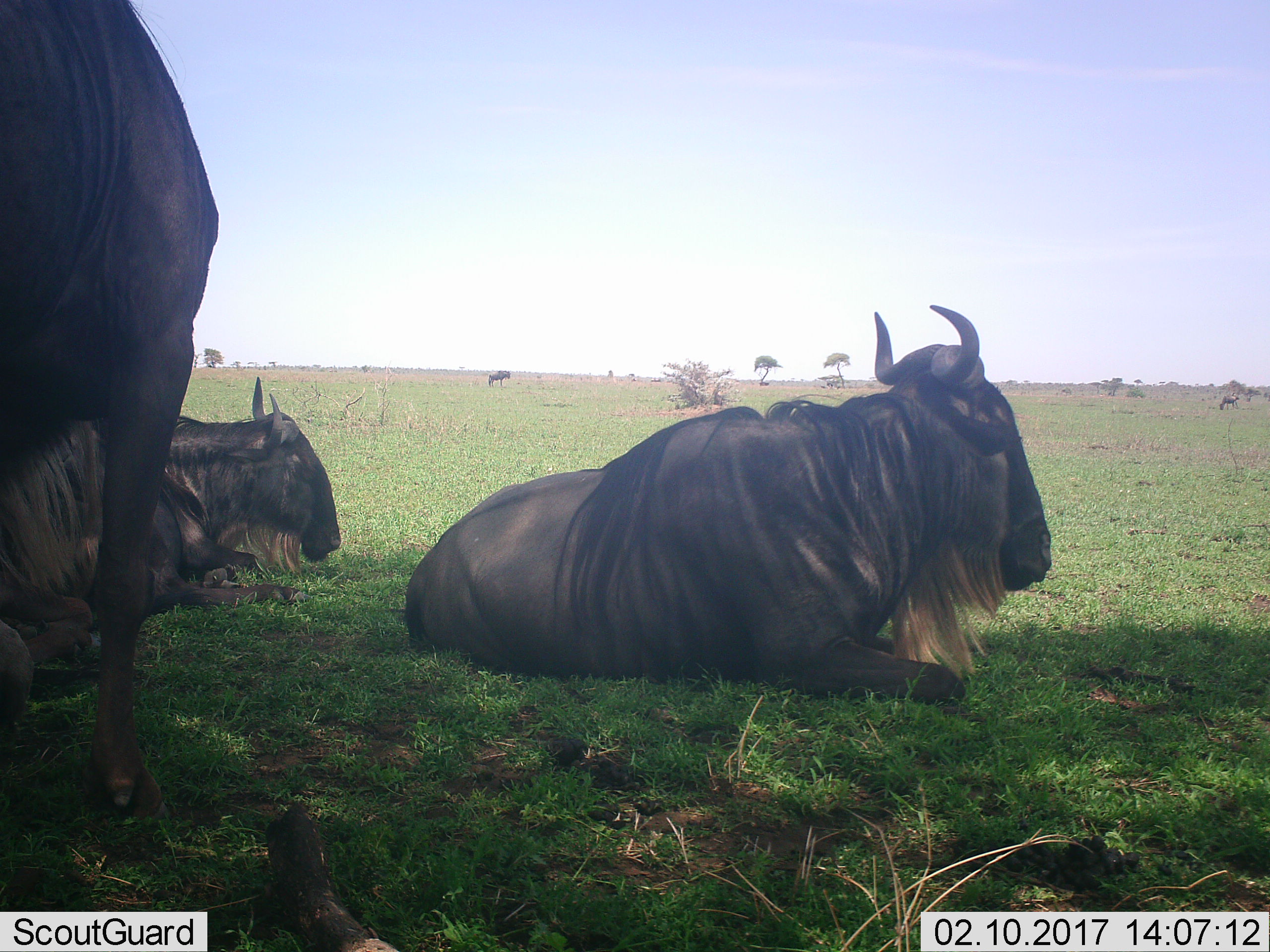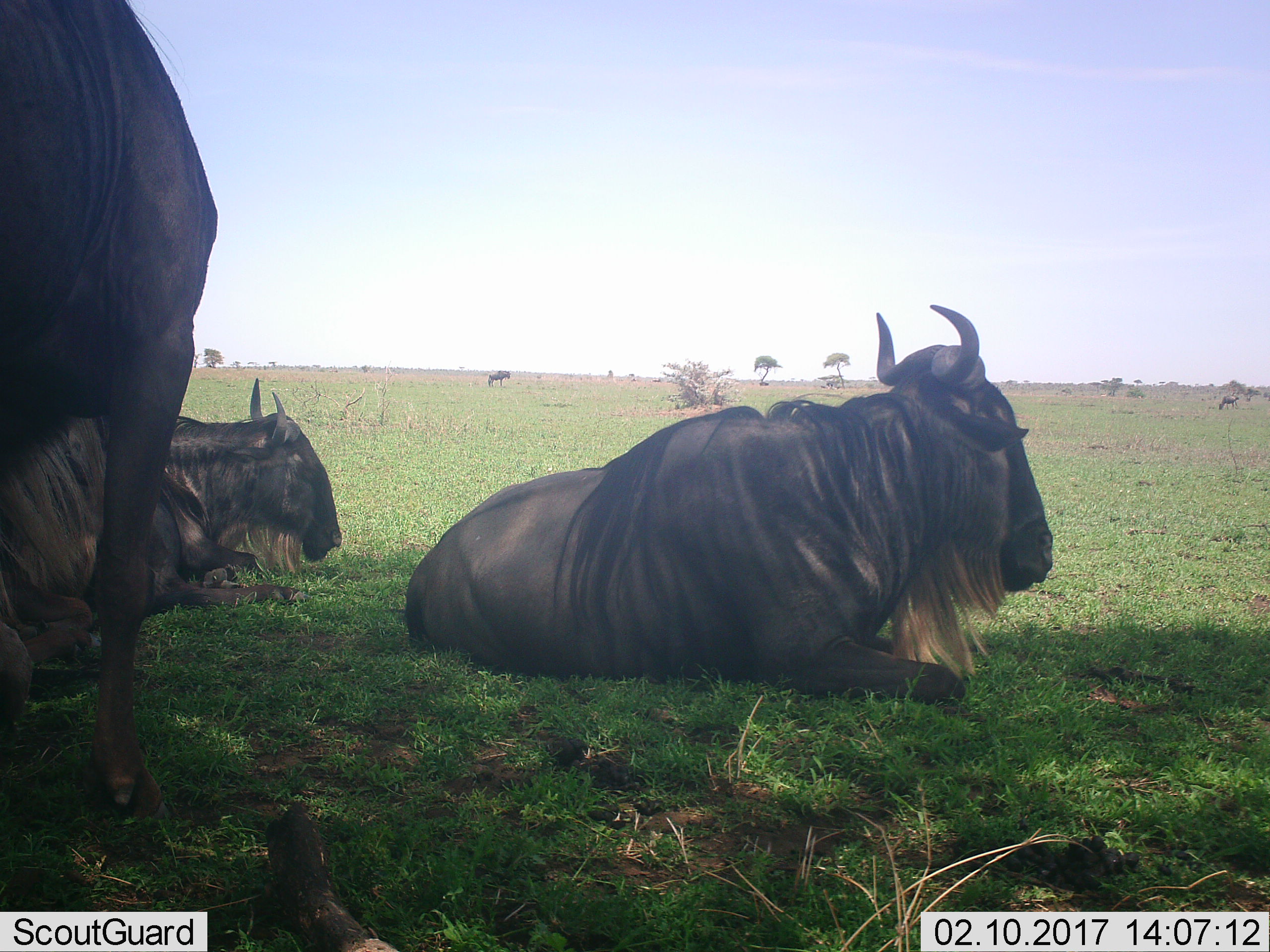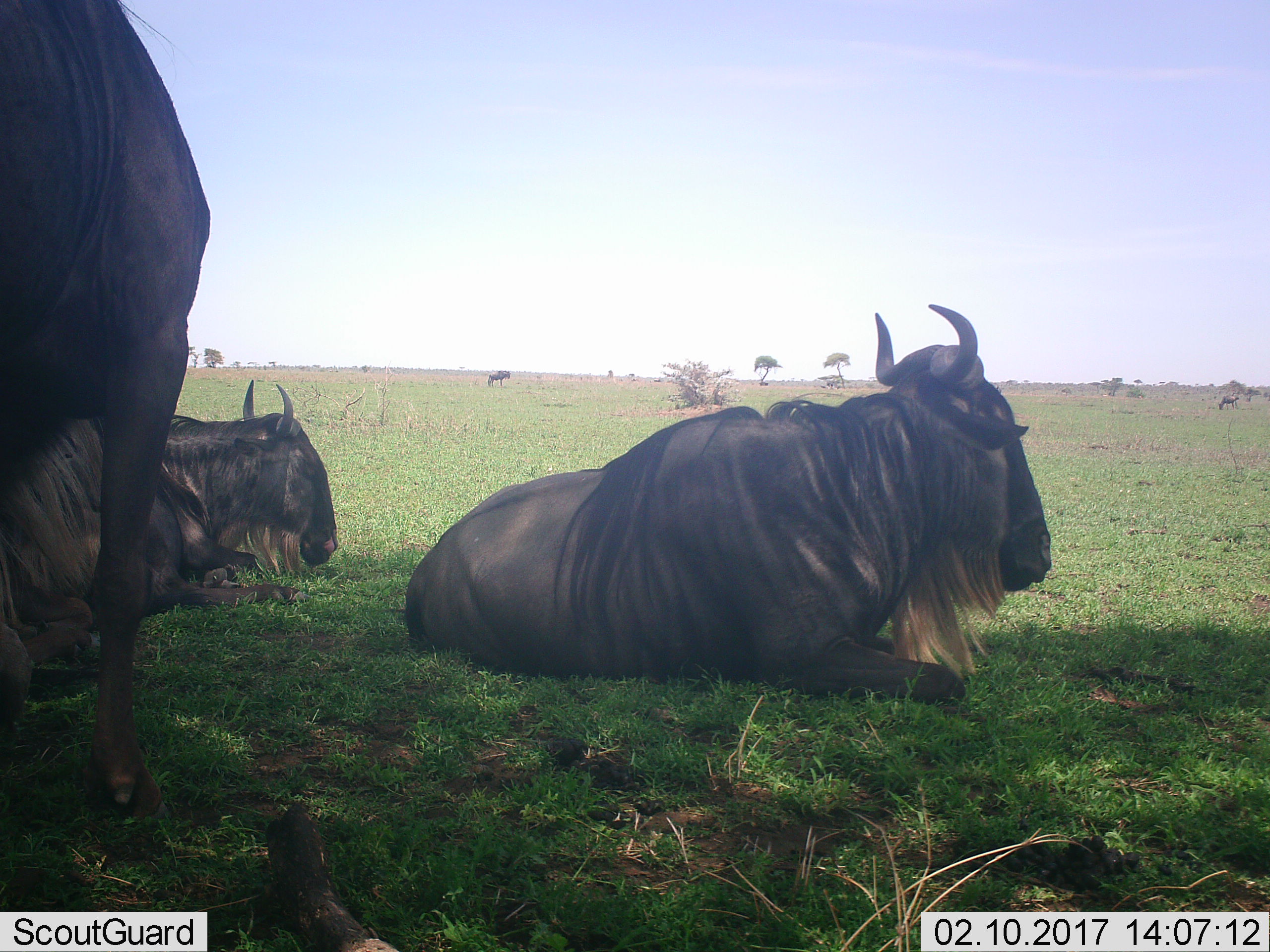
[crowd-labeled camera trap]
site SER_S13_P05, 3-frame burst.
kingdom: Animalia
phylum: Chordata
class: Mammalia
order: Artiodactyla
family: Bovidae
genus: Connochaetes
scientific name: Connochaetes taurinus taurinus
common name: blue wildebeest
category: wildebeestblue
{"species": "wildebeestblue (blue wildebeest) (Connochaetes taurinus taurinus)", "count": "3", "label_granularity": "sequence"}